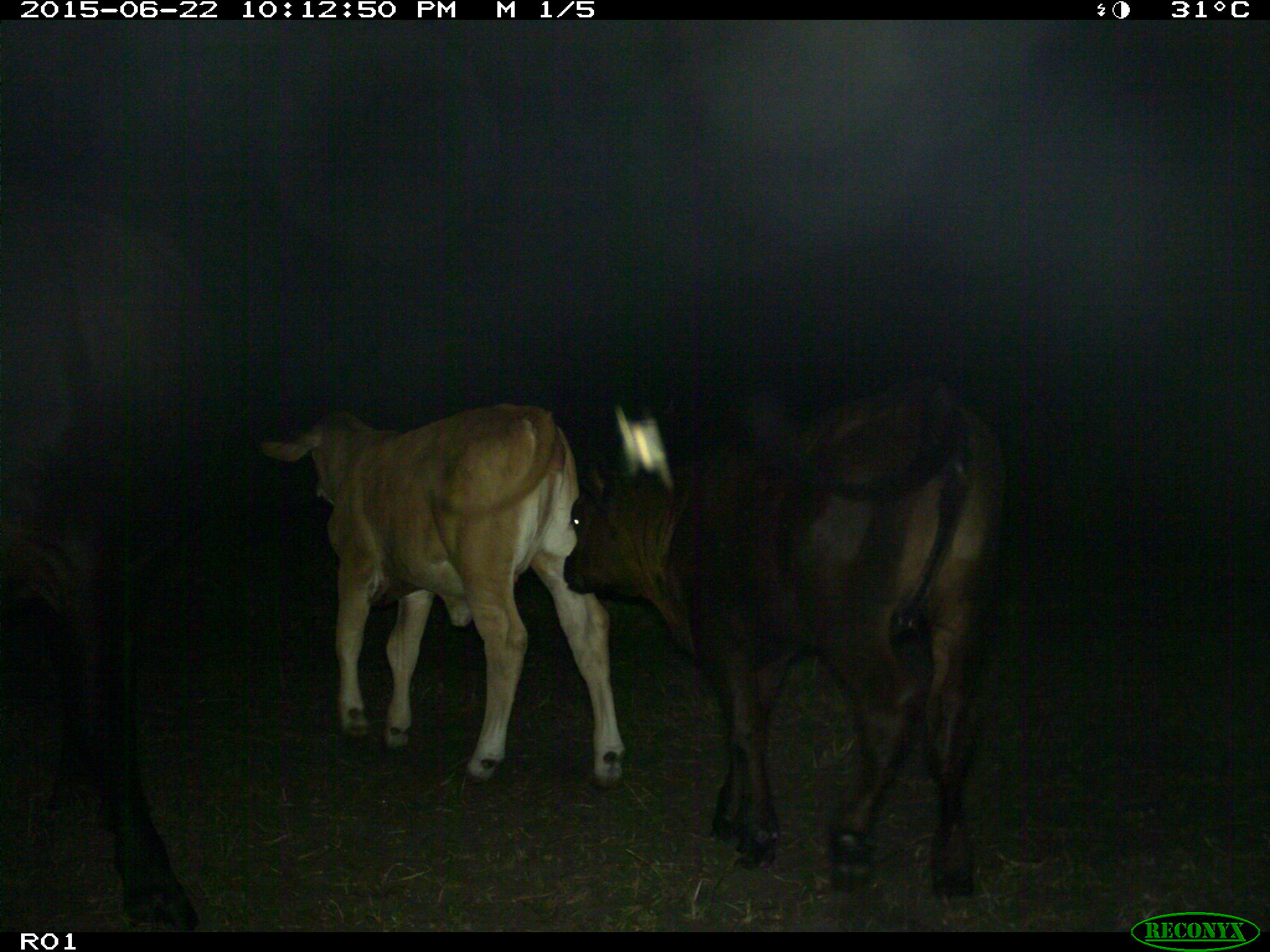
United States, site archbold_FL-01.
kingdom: Animalia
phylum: Chordata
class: Mammalia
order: Artiodactyla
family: Bovidae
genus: Bos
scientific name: Bos taurus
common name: domestic cow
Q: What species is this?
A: Bos taurus (domestic cow).